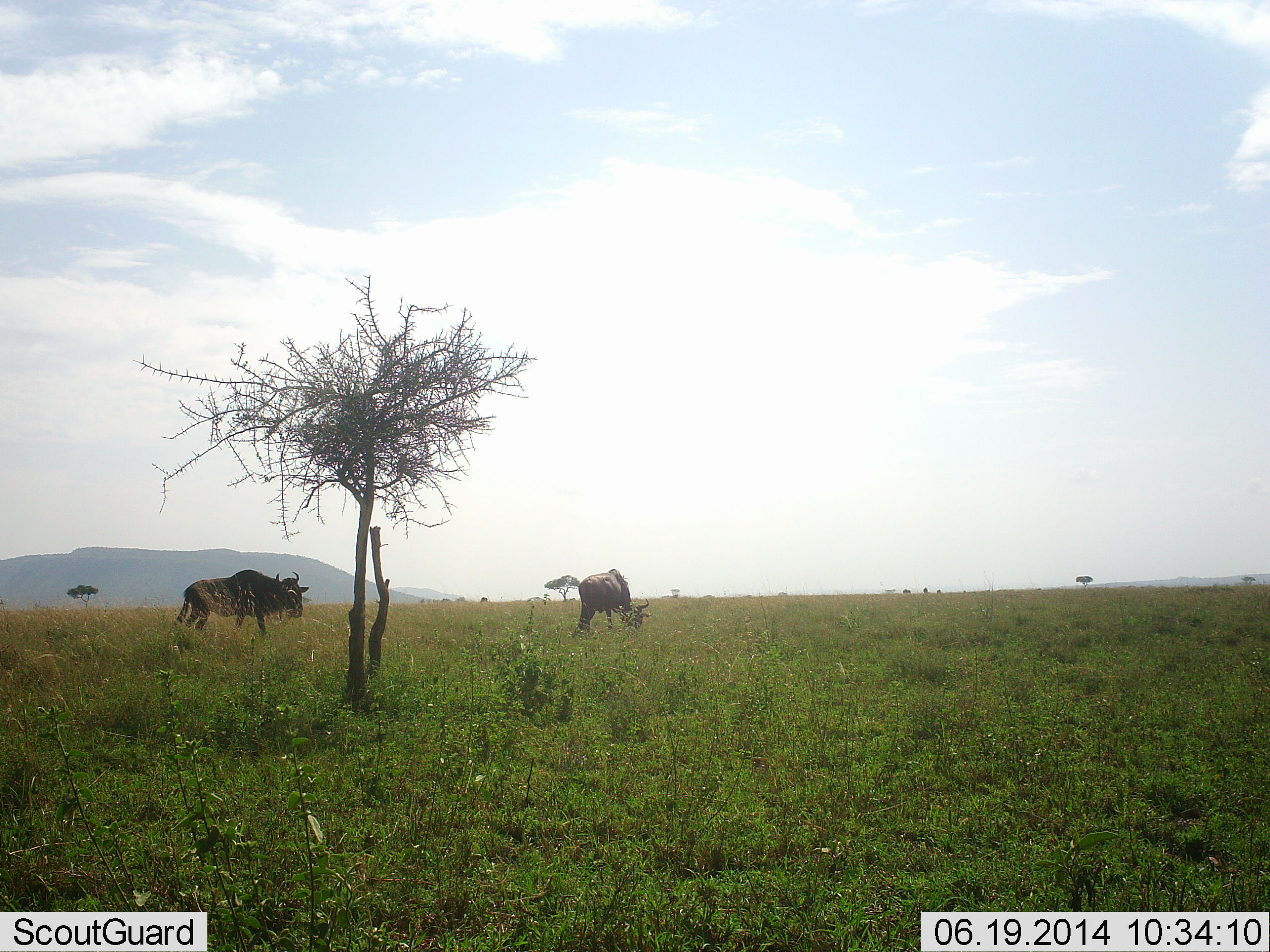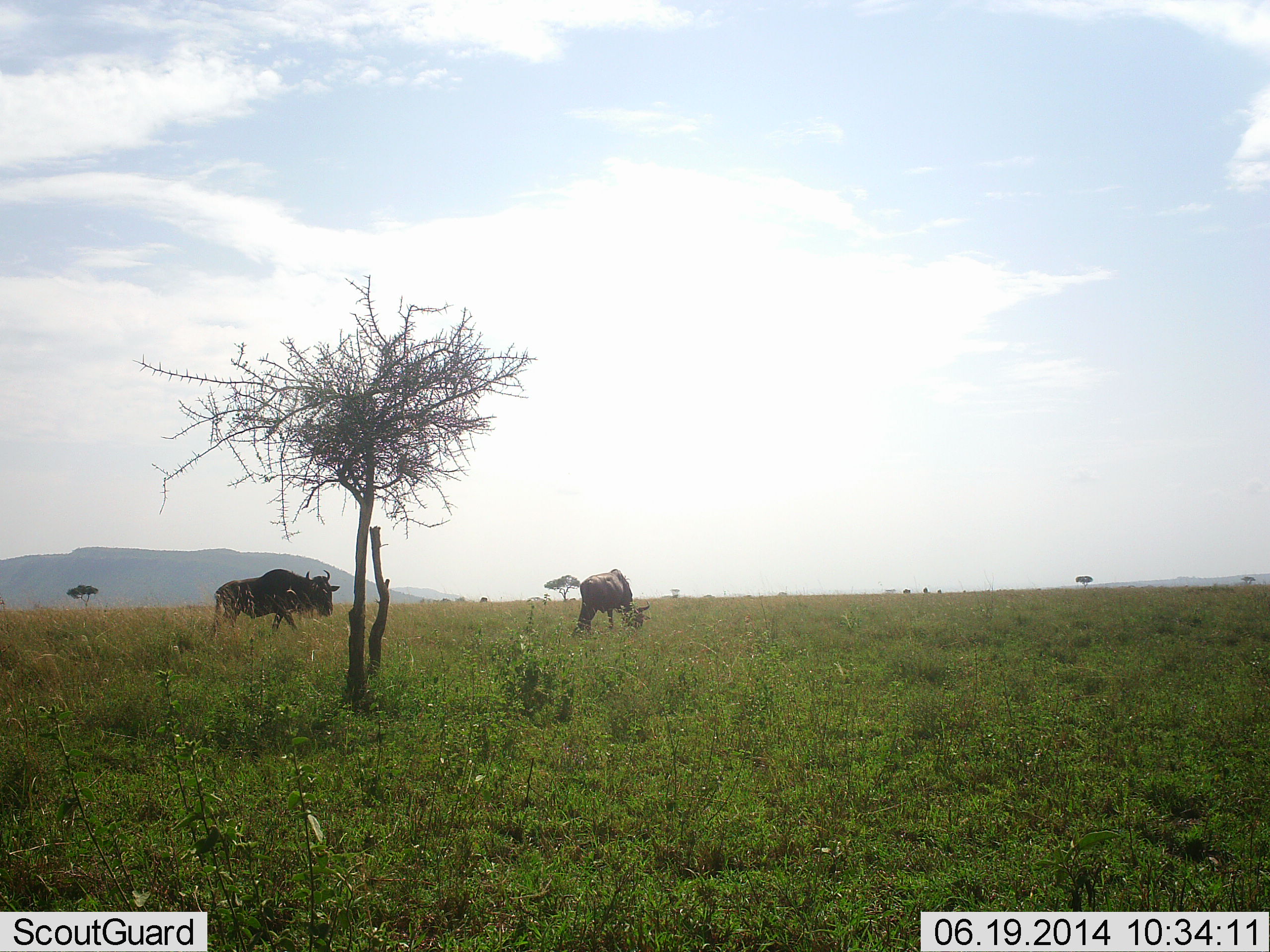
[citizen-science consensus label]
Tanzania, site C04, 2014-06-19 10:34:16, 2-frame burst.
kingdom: Animalia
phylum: Chordata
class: Mammalia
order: Artiodactyla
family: Bovidae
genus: Connochaetes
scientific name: Connochaetes taurinus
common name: blue wildebeest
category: wildebeest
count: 2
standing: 30%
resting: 0%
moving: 80%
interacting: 0%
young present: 0%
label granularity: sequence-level